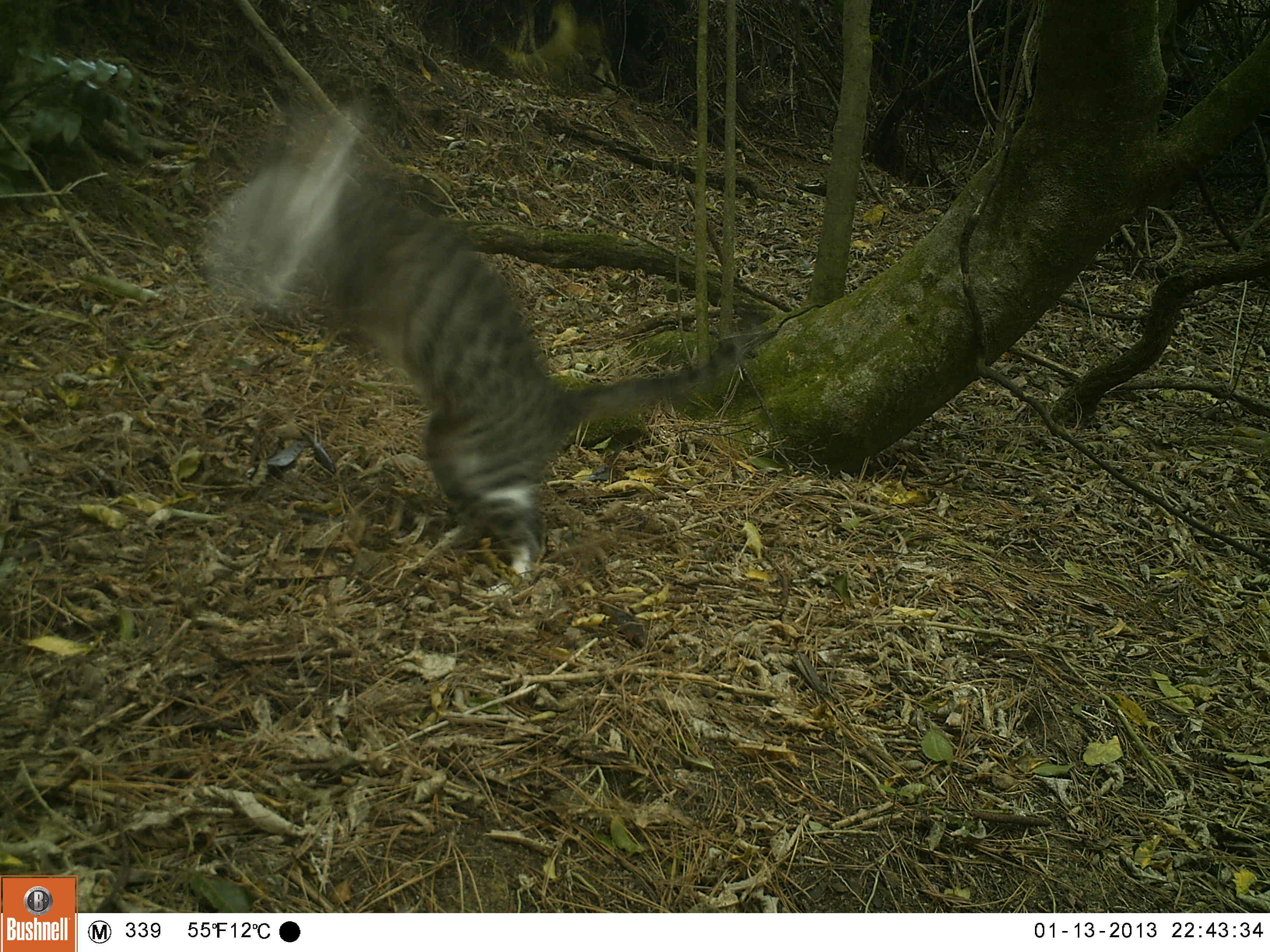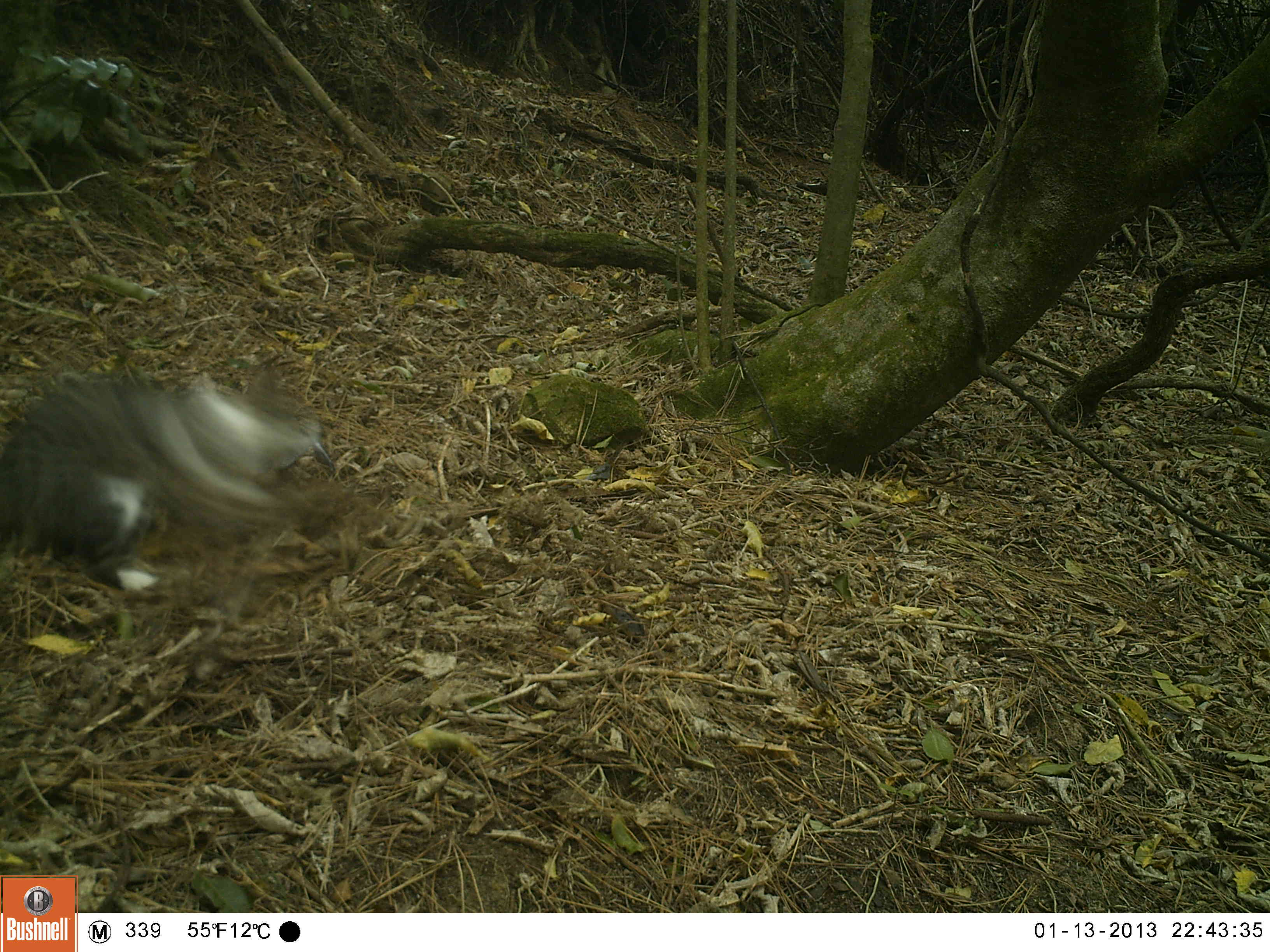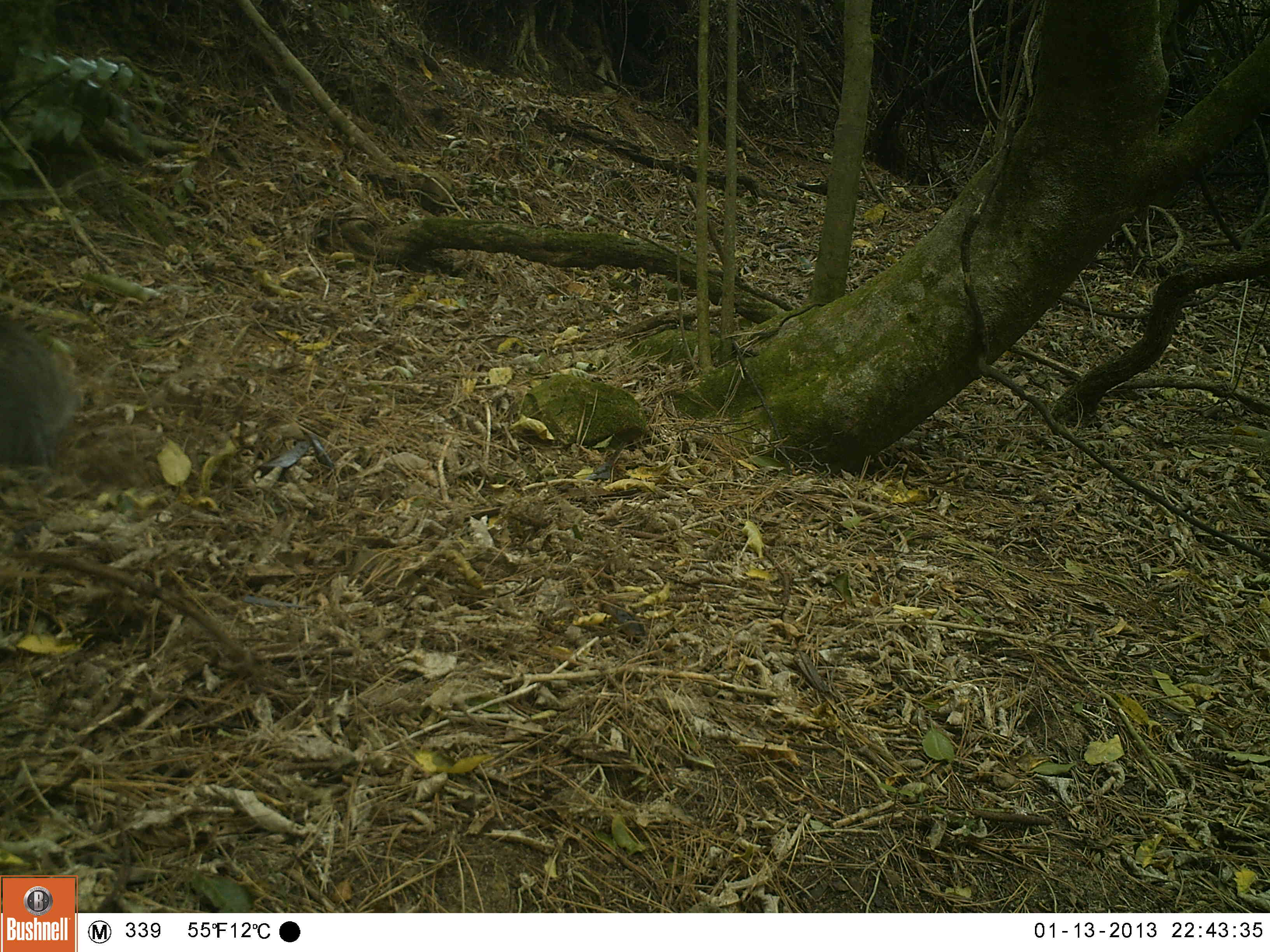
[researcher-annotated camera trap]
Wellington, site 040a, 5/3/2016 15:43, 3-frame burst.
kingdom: Animalia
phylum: Chordata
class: Mammalia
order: Carnivora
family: Felidae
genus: Felis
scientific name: Felis catus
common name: cat